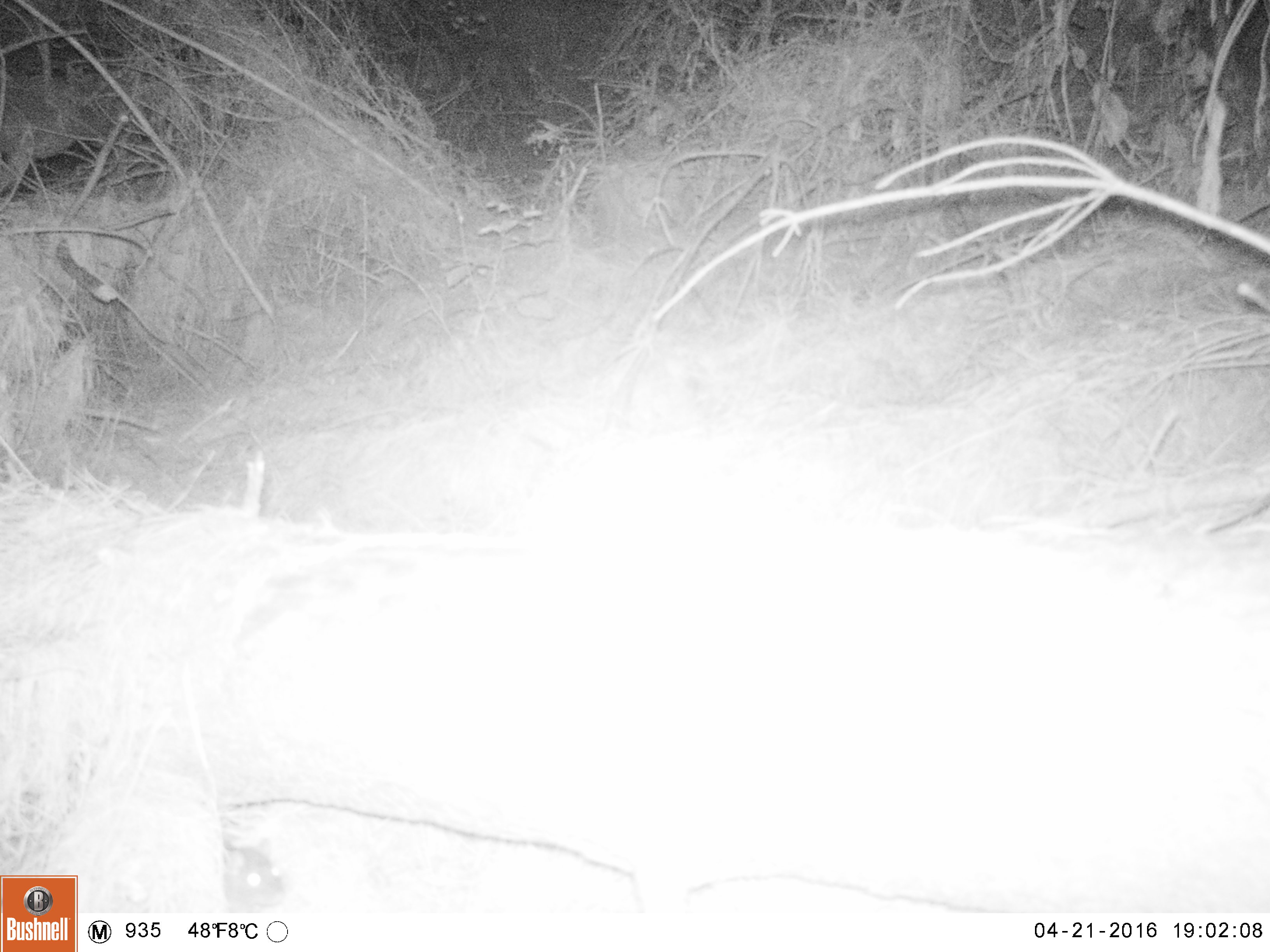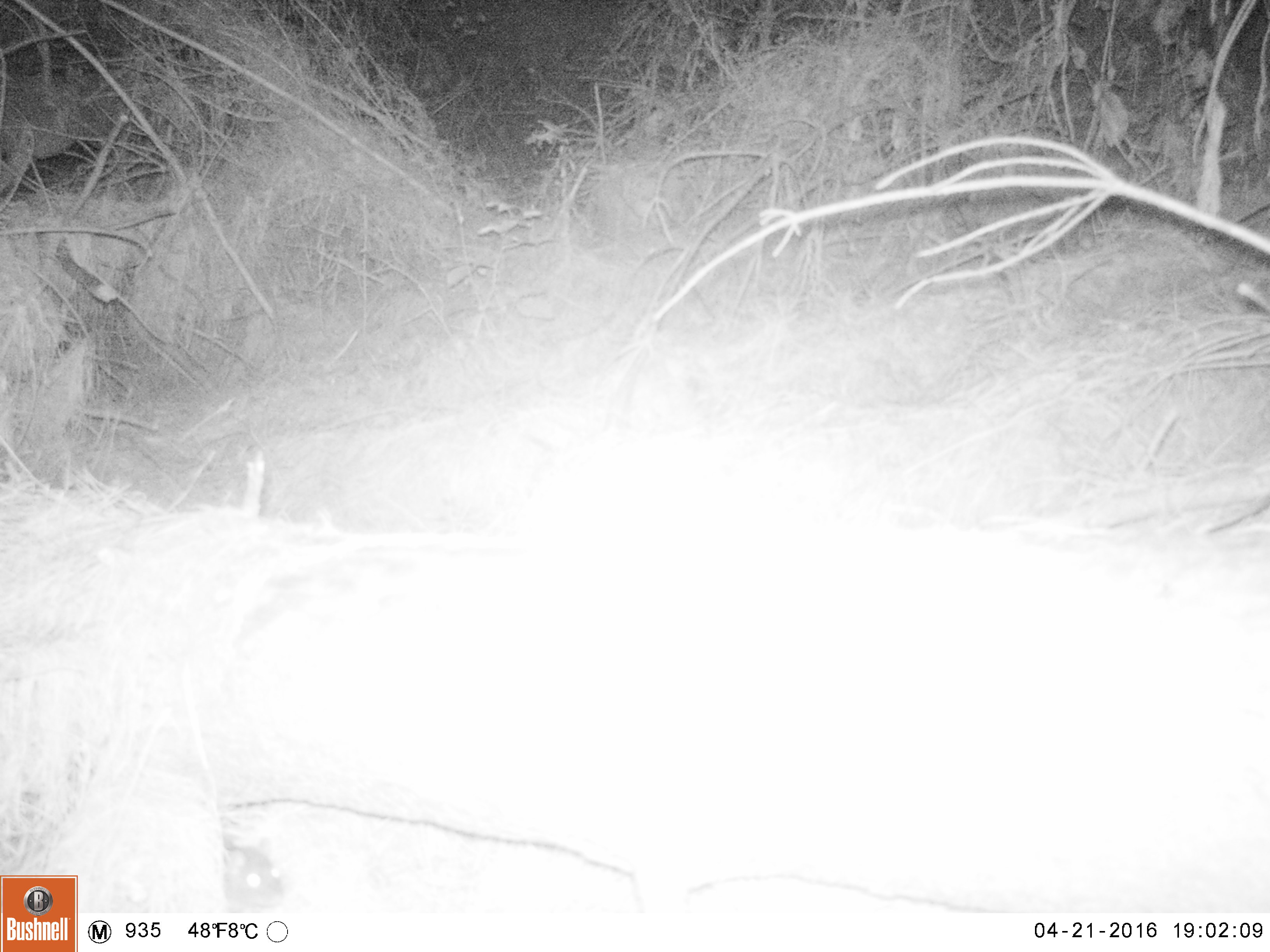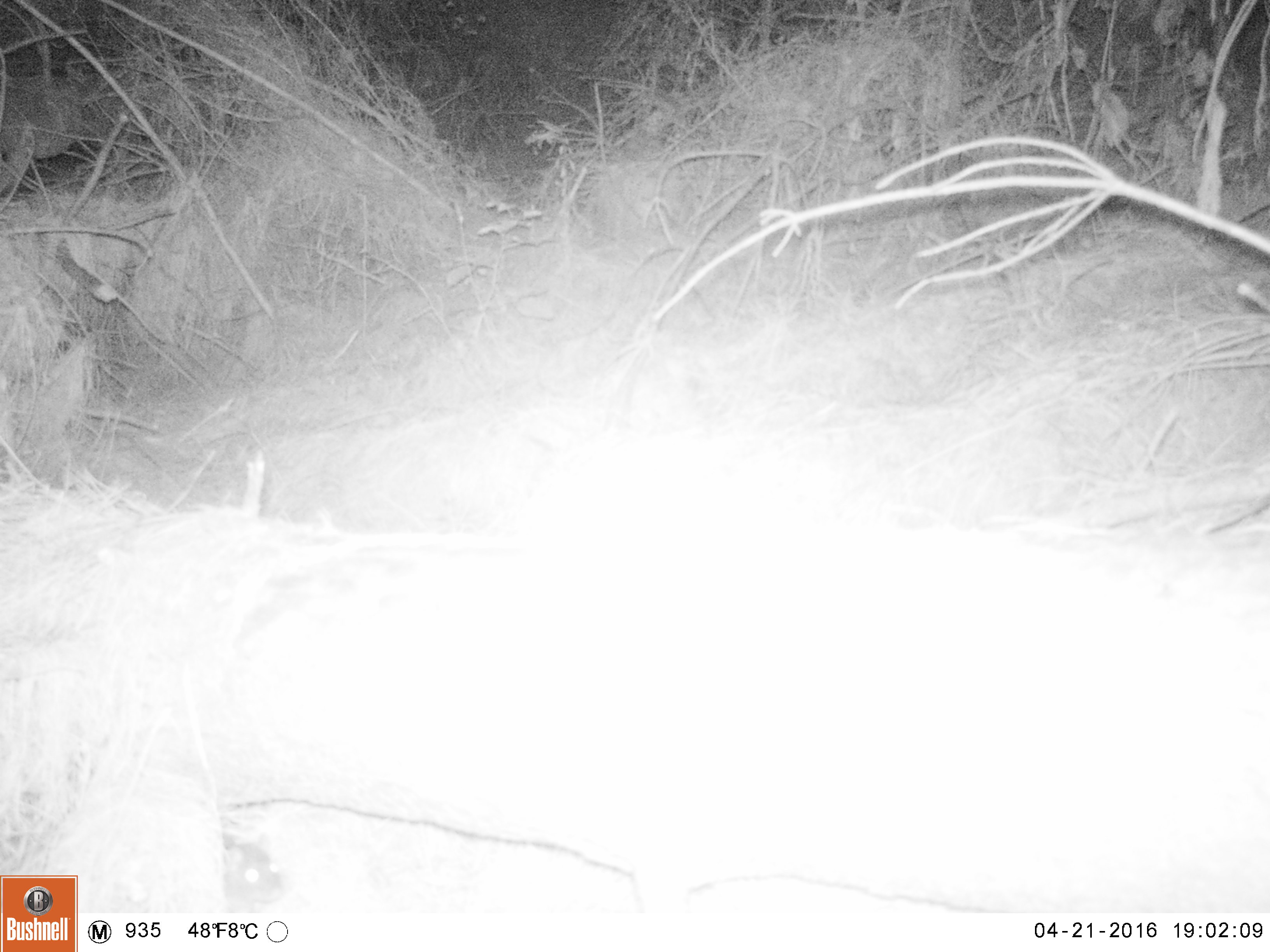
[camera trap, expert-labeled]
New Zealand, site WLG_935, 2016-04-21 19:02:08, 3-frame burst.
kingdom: Animalia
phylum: Chordata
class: Mammalia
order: Rodentia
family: Muridae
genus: Rattus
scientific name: Rattus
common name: rat